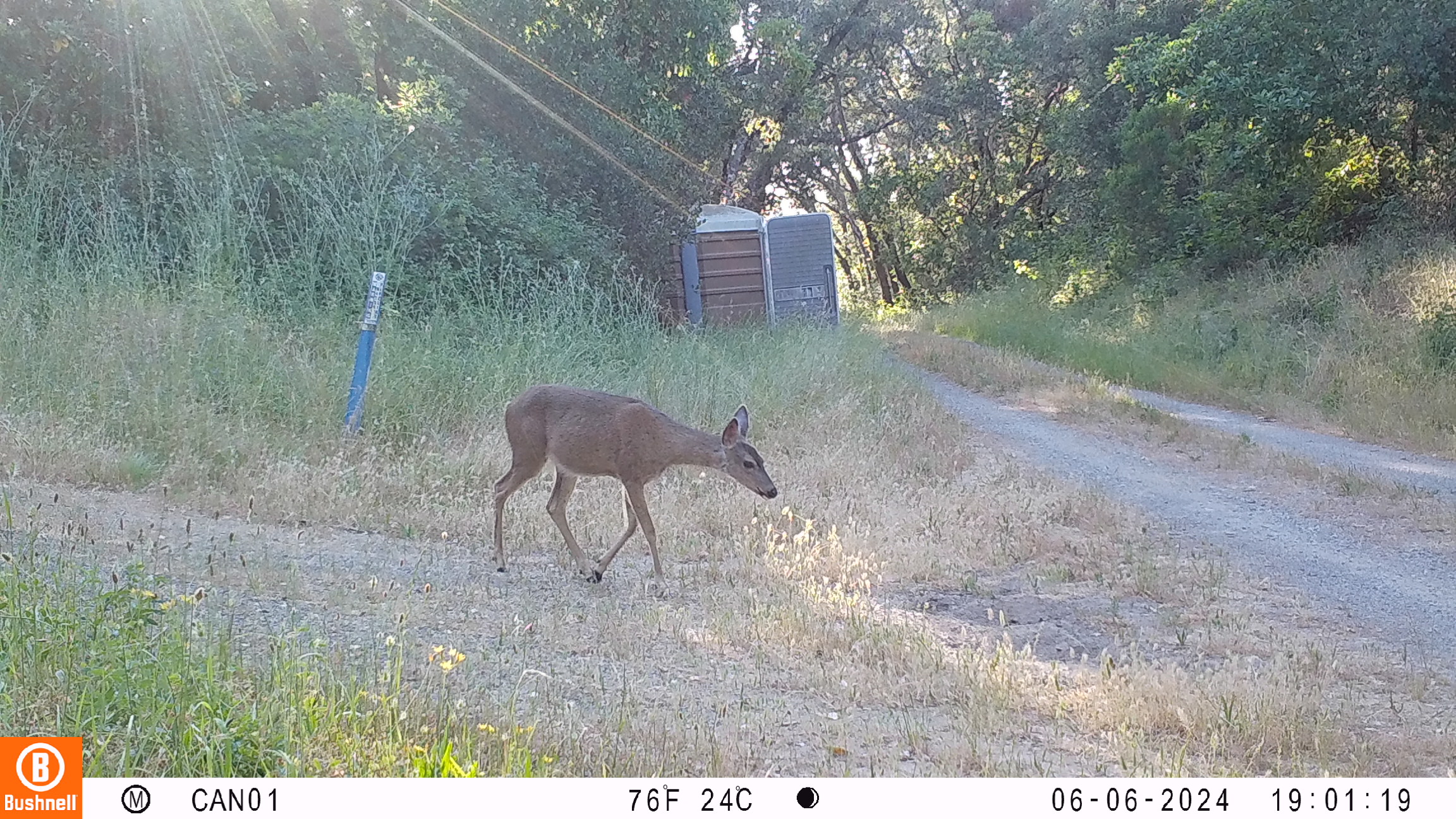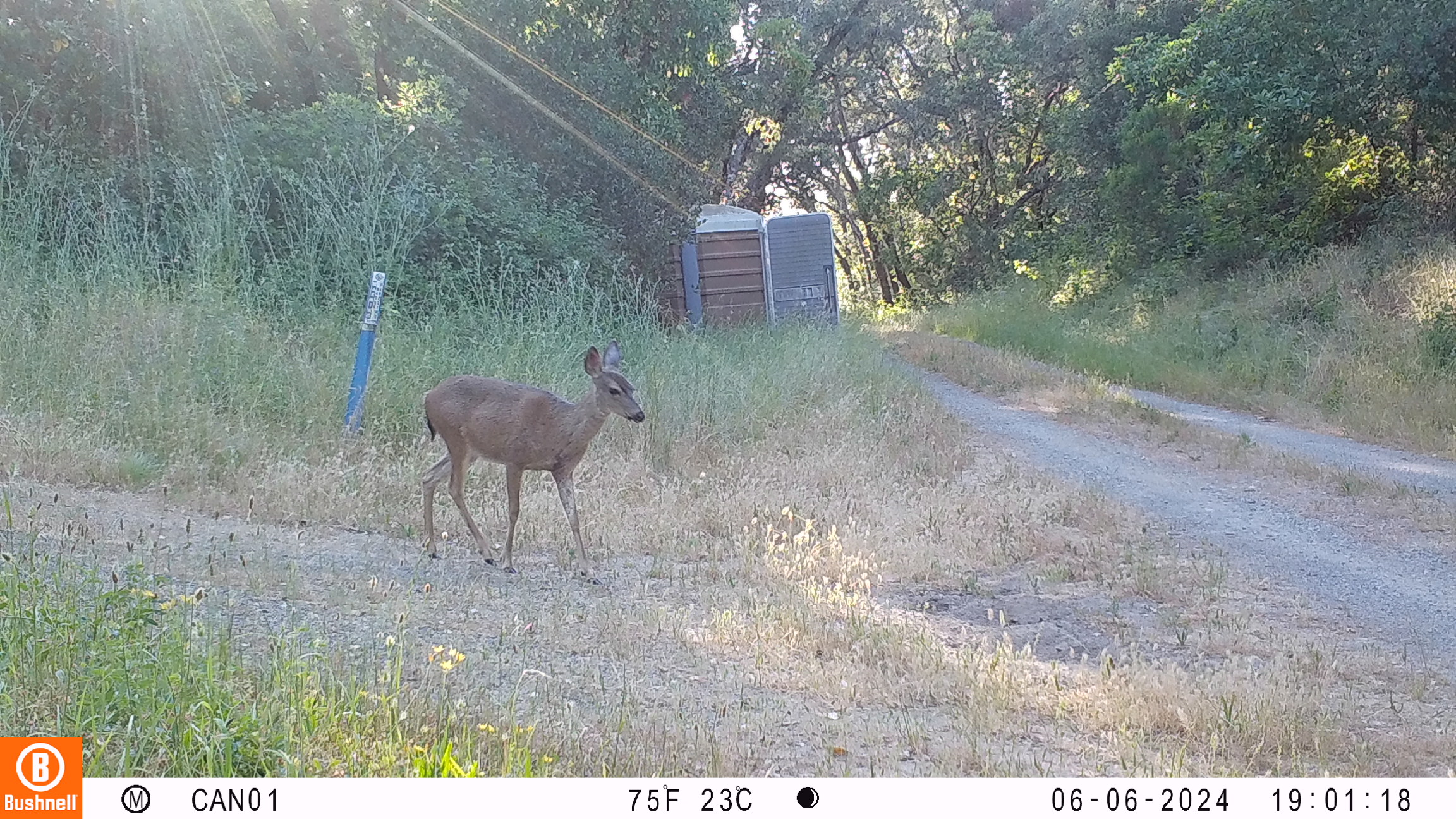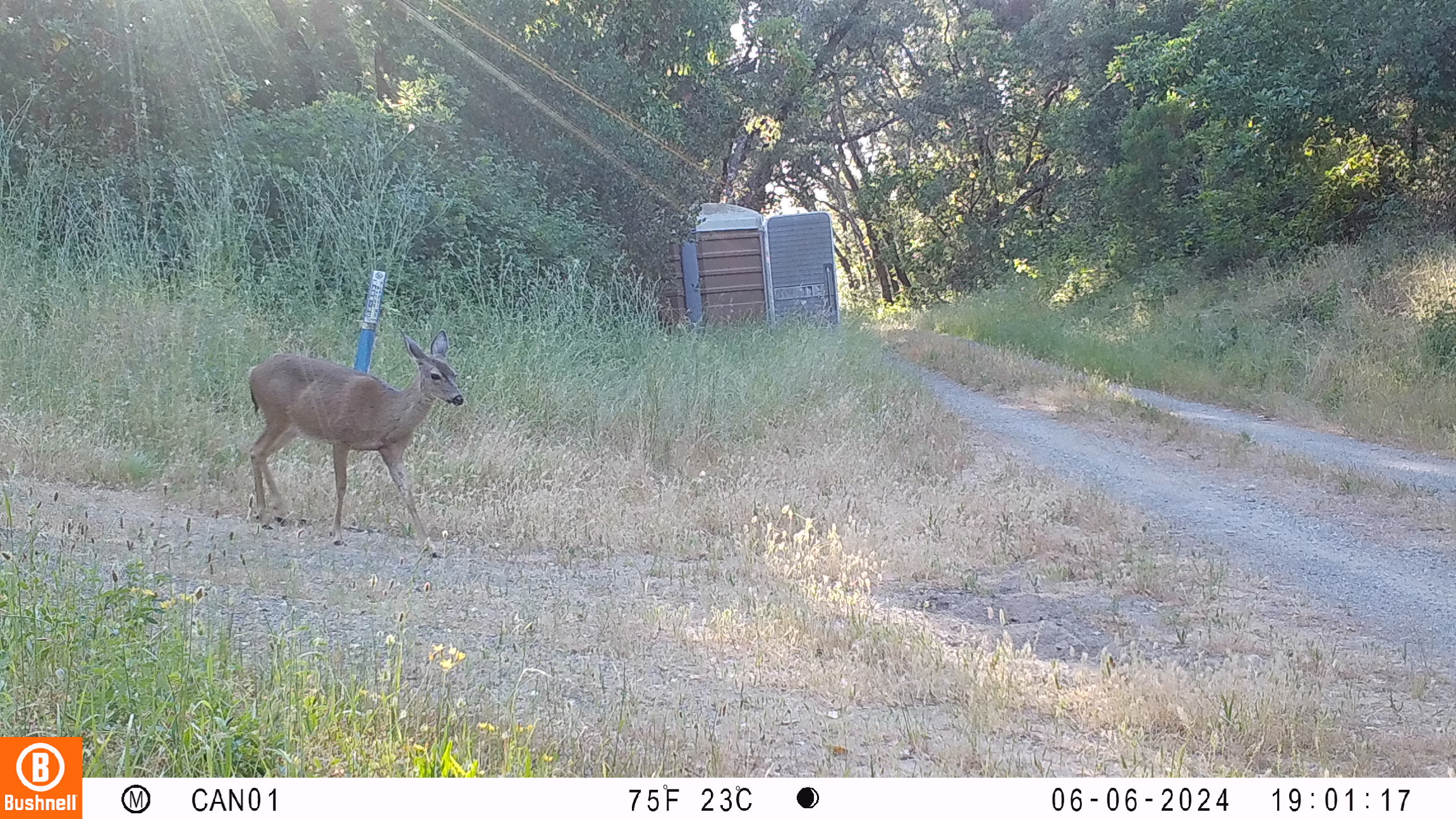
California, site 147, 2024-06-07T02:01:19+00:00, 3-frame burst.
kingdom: Animalia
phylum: Chordata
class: Mammalia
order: Artiodactyla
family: Cervidae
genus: Odocoileus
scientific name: Odocoileus hemionus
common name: mule deer